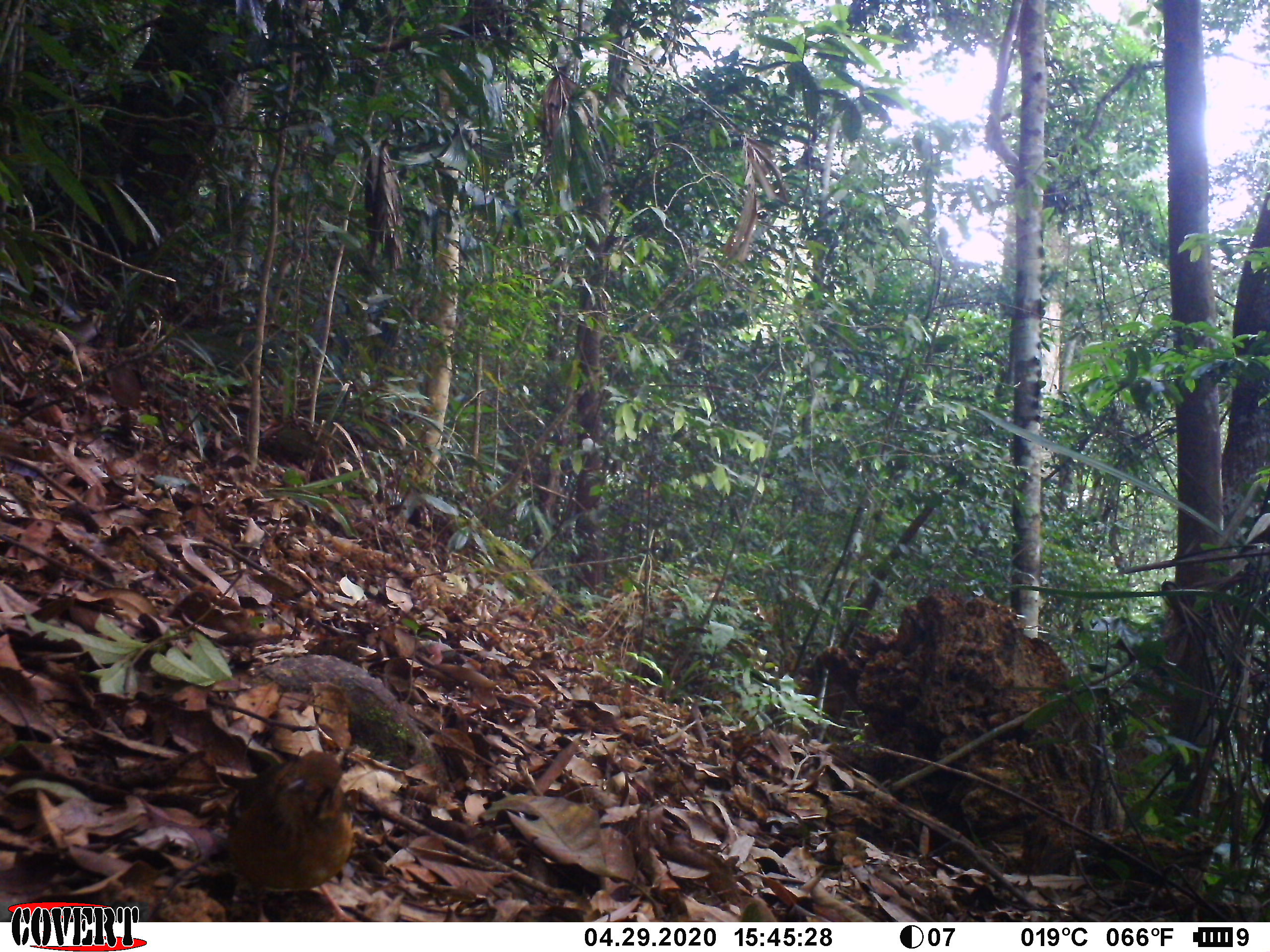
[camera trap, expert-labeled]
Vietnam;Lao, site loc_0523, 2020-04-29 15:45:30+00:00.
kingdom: Animalia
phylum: Chordata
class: Aves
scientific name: Aves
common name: bird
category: unidentified bird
Unidentified bird (bird) (Aves). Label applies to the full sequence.